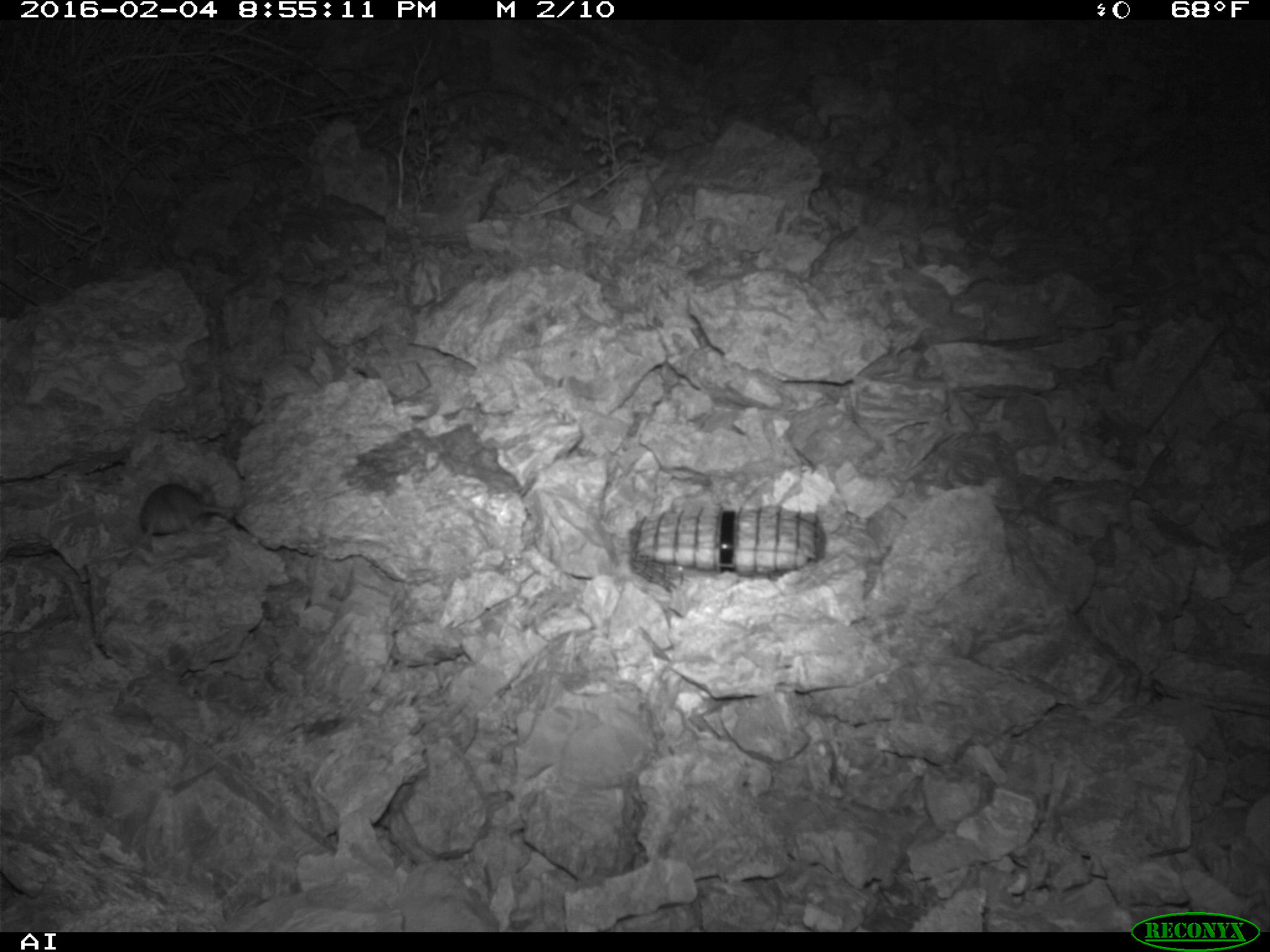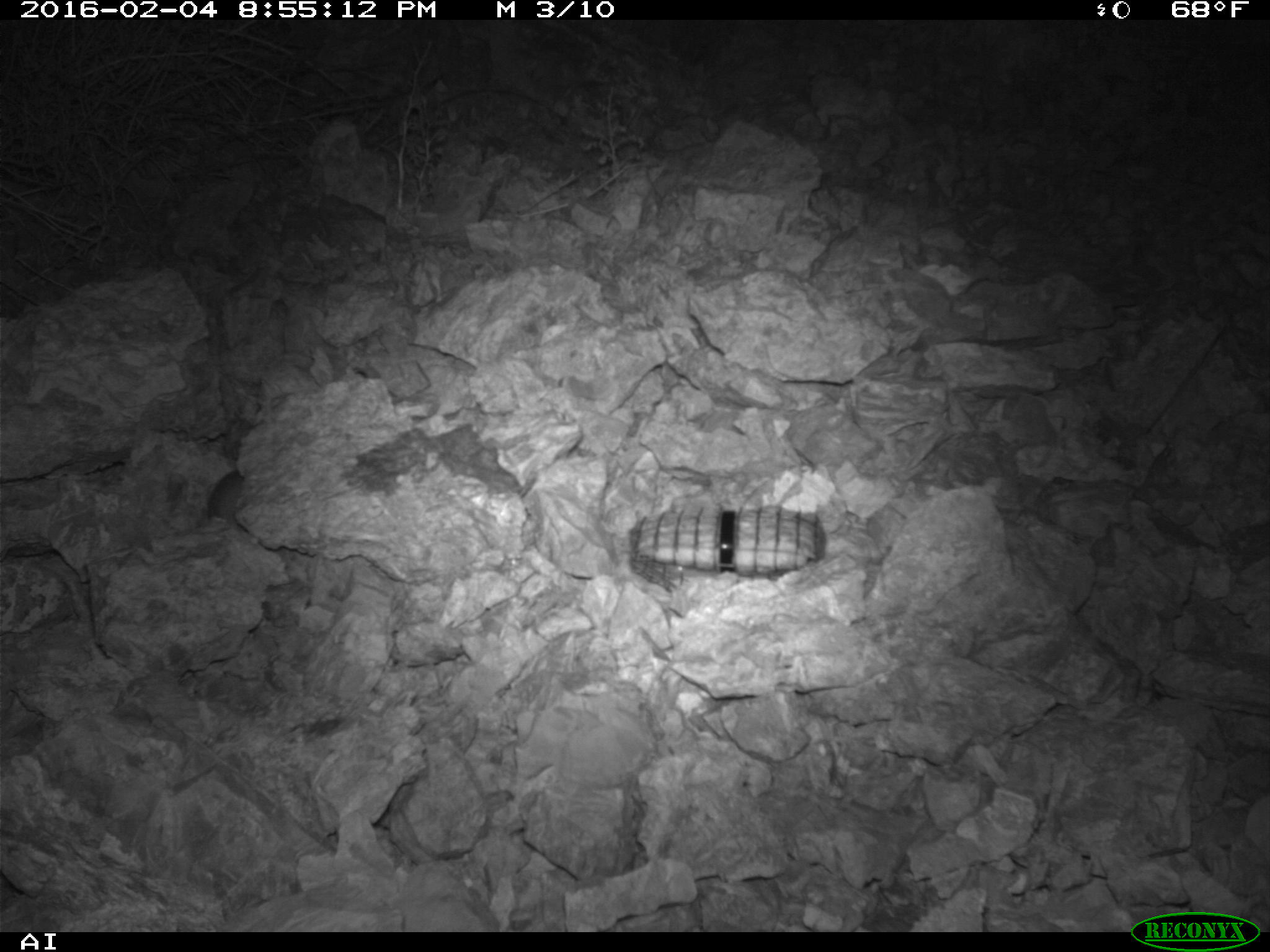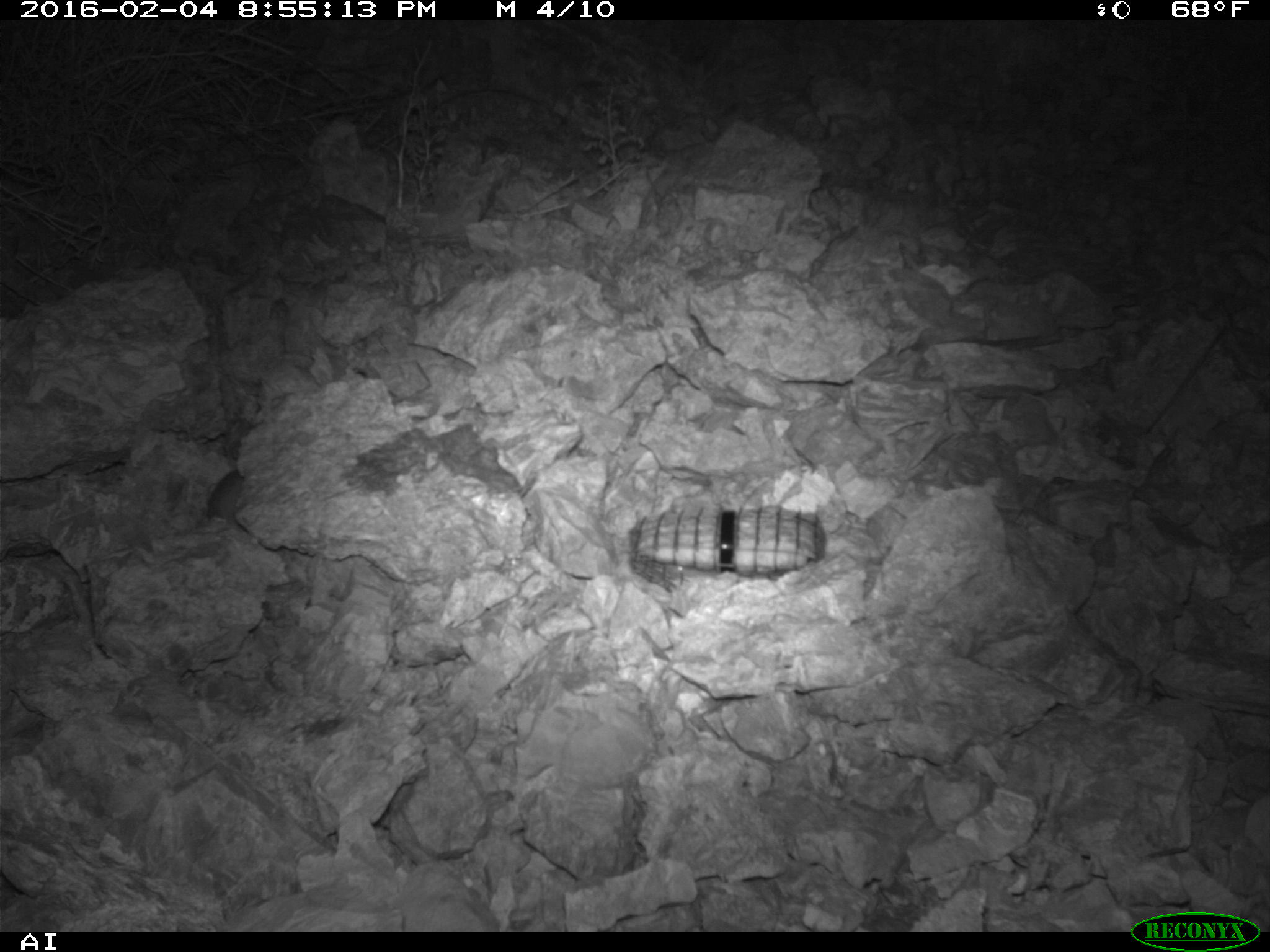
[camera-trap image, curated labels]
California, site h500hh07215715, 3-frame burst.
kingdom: Animalia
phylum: Chordata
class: Mammalia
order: Rodentia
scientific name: Rodentia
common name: rodent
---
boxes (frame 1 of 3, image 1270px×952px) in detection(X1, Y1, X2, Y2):
rodent: detection(99, 474, 232, 561)